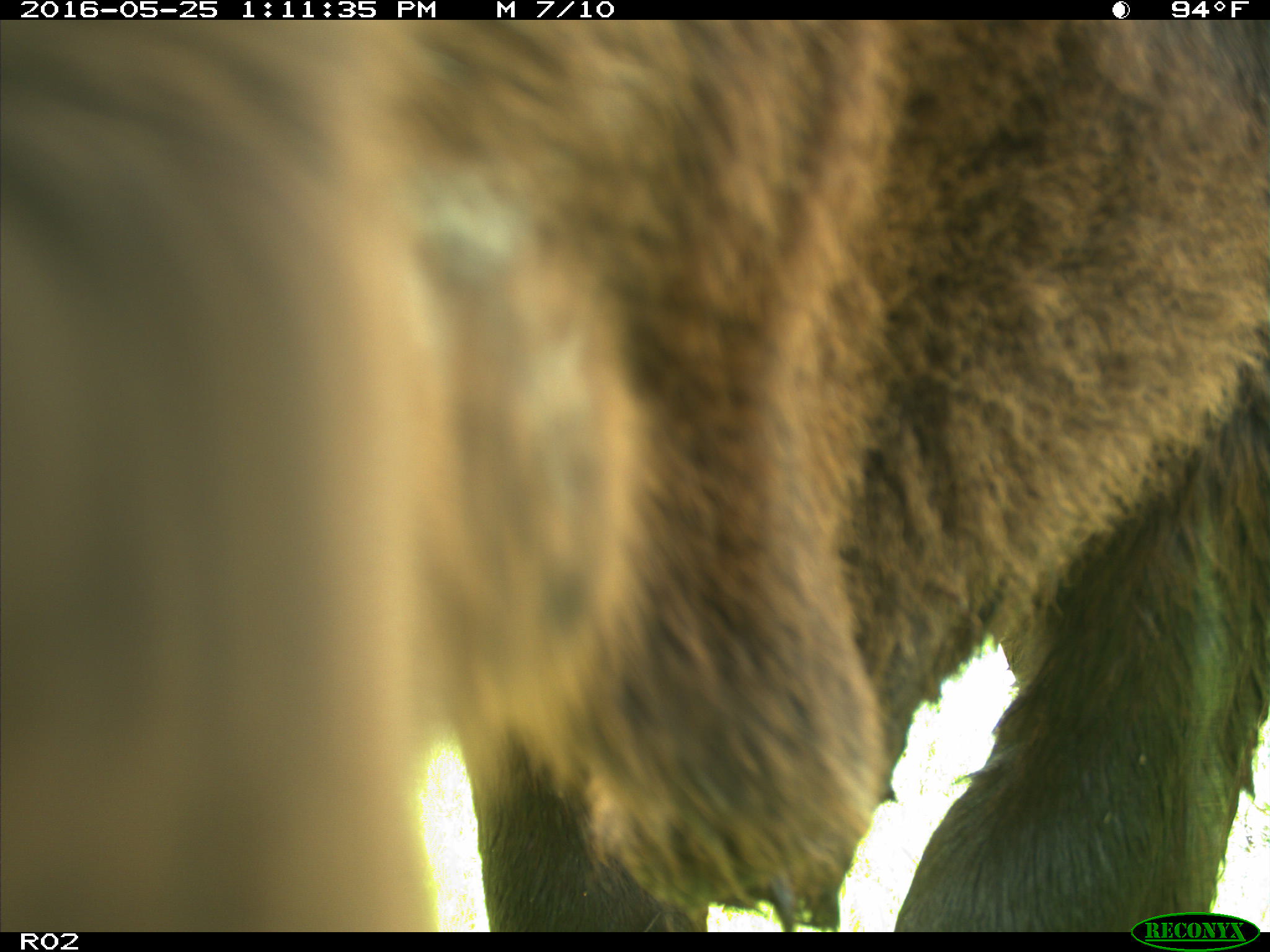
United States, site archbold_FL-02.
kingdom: Animalia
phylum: Chordata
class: Mammalia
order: Artiodactyla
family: Bovidae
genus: Bos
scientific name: Bos taurus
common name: domestic cow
Bos taurus (domestic cow).